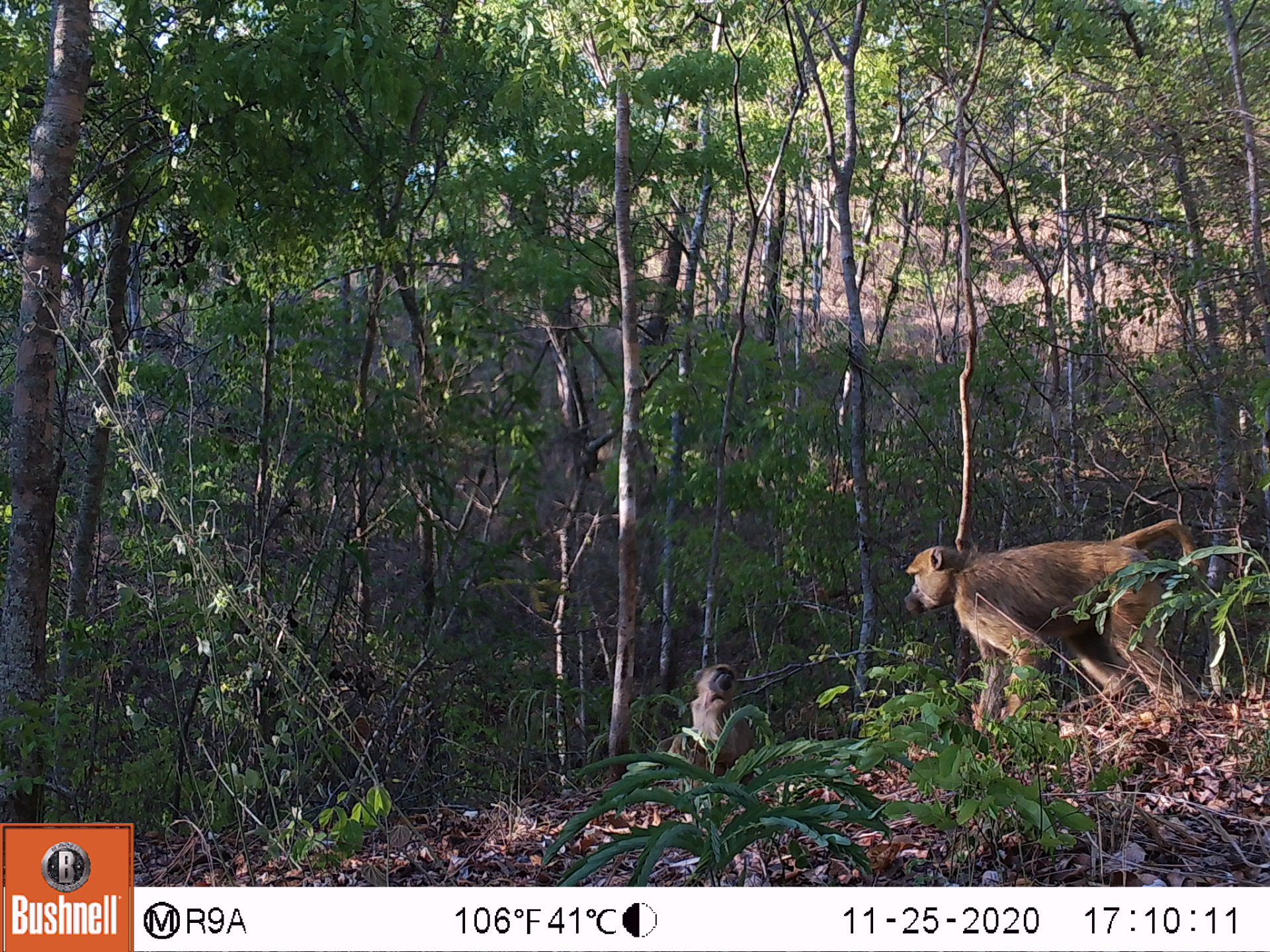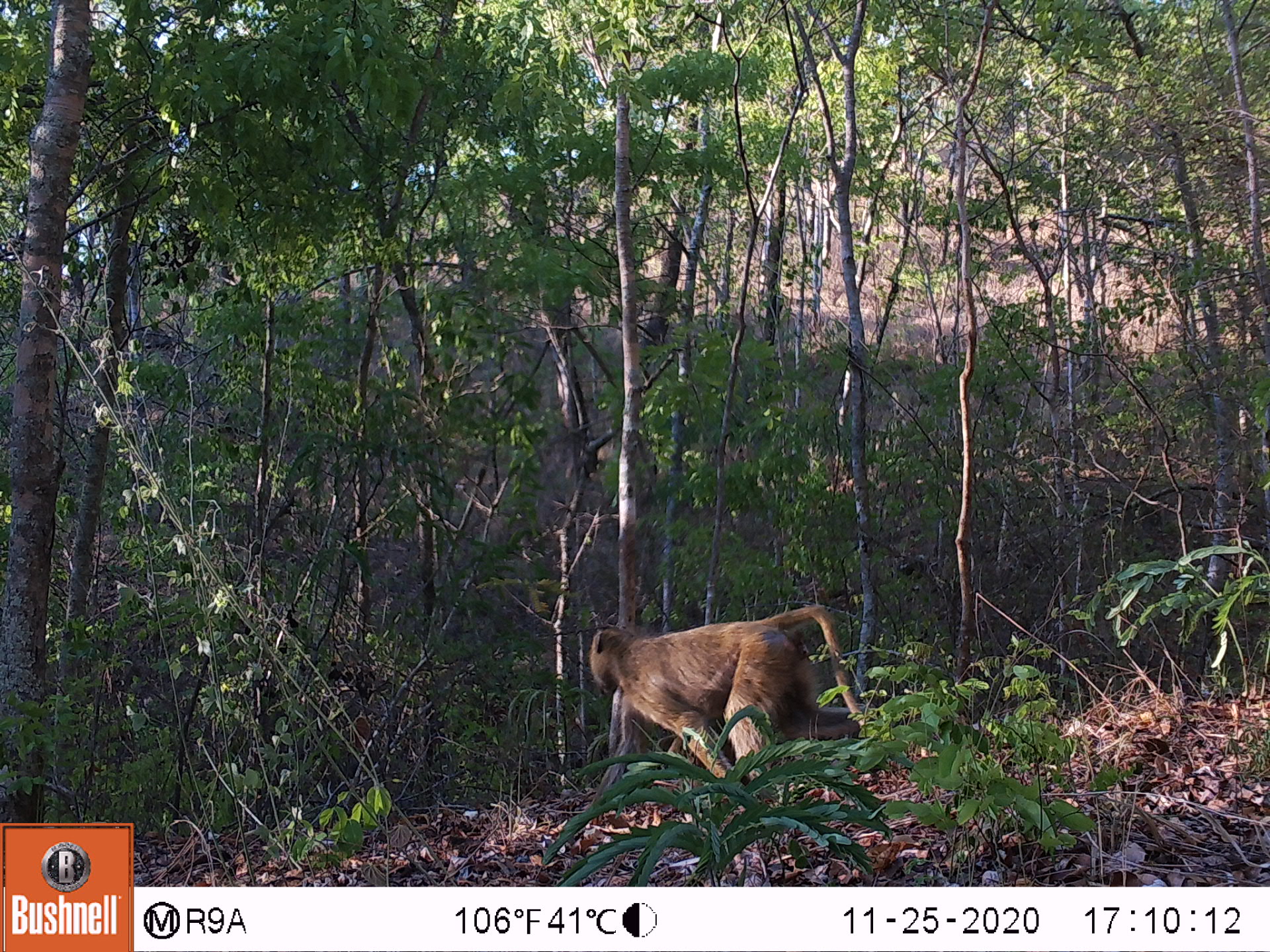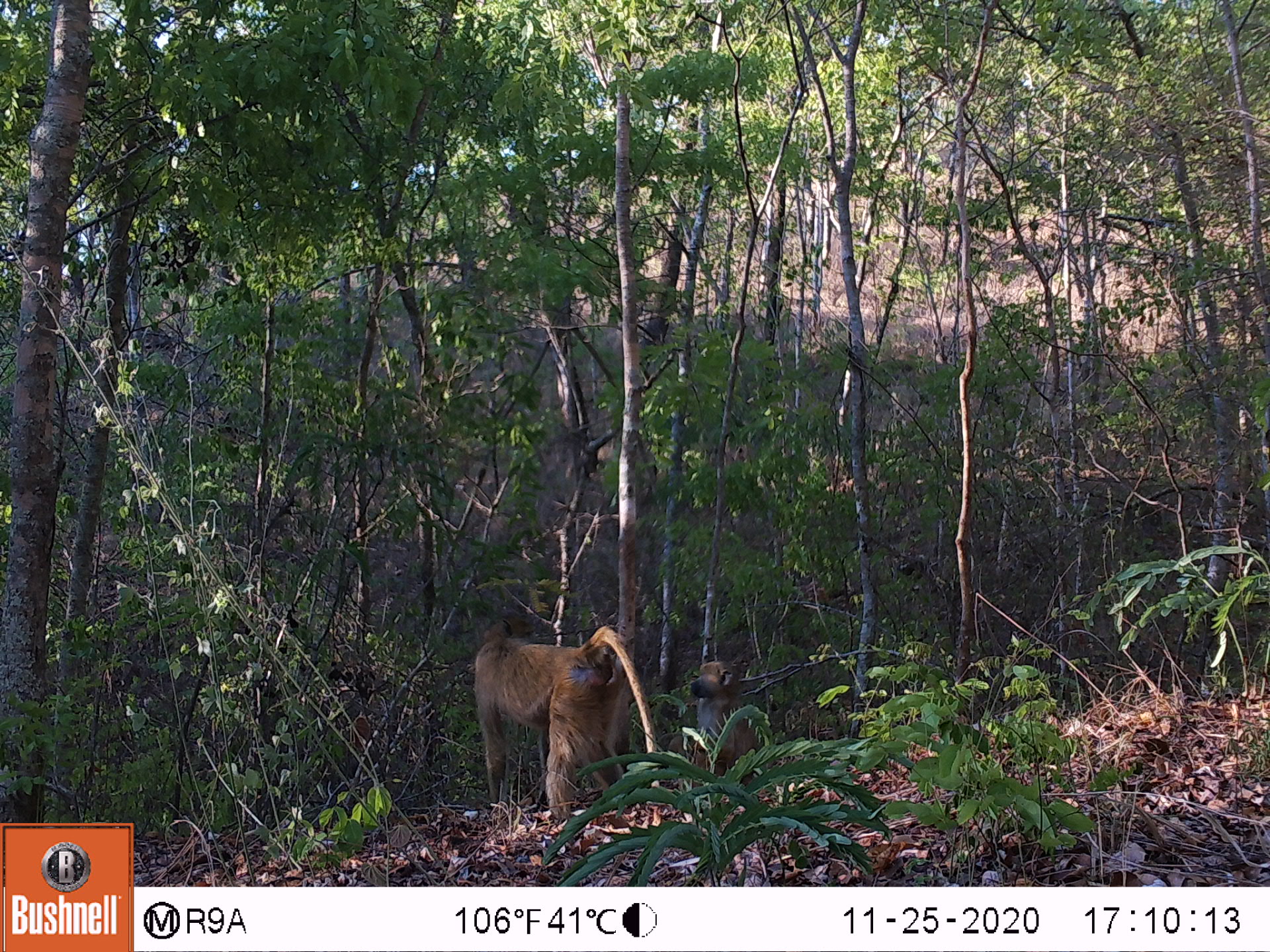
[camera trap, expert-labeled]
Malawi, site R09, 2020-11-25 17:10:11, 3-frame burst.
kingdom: Animalia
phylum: Chordata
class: Mammalia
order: Primates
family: Cercopithecidae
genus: Papio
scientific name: Papio cynocephalus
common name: yellow baboon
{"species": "yellow baboon (Papio cynocephalus)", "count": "2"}